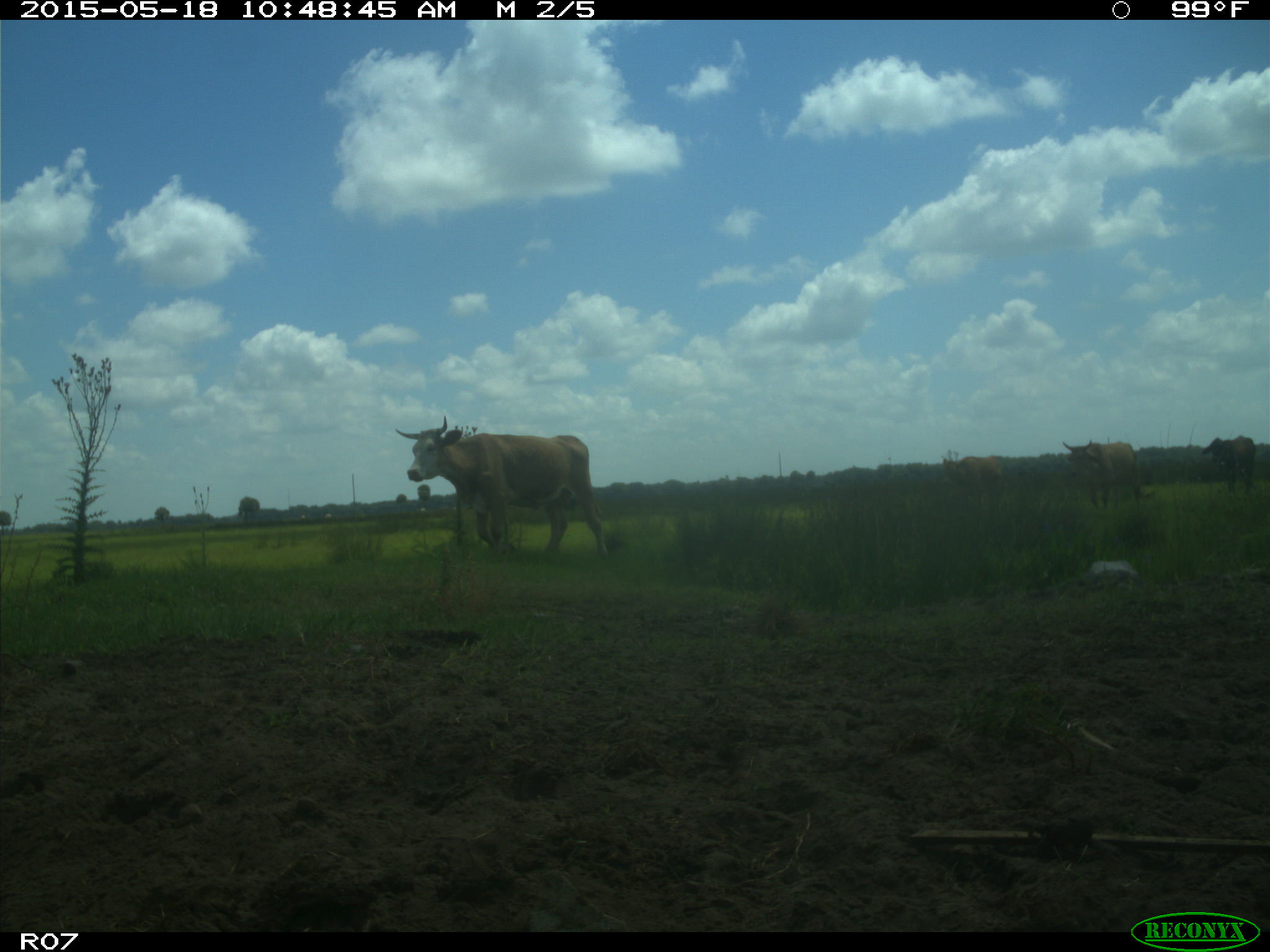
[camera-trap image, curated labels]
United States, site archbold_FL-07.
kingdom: Animalia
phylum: Chordata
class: Mammalia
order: Artiodactyla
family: Bovidae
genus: Bos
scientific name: Bos taurus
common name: domestic cow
Bos taurus (domestic cow).